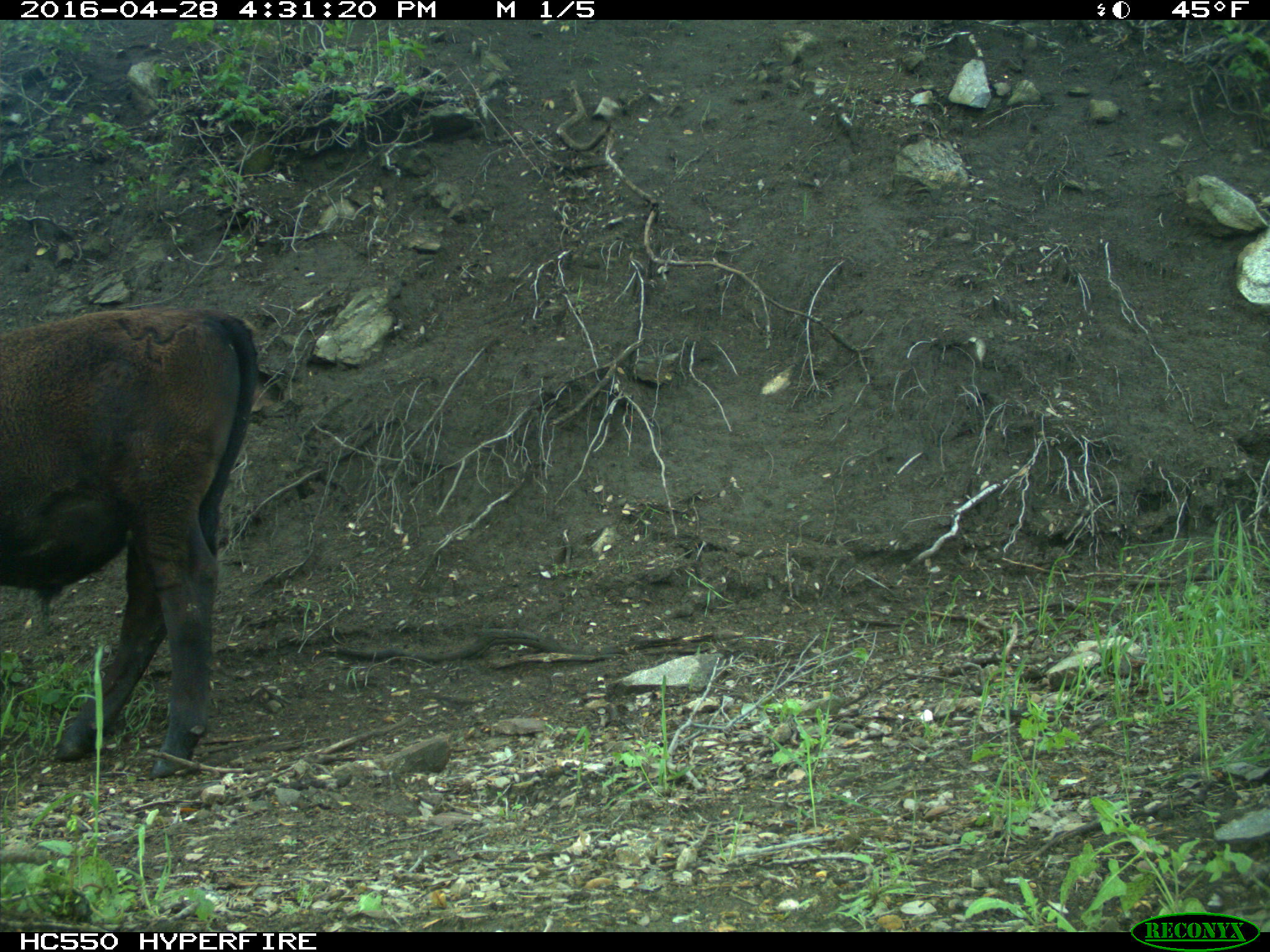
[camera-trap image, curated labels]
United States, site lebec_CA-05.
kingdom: Animalia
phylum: Chordata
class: Mammalia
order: Artiodactyla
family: Bovidae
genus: Bos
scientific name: Bos taurus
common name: domestic cow